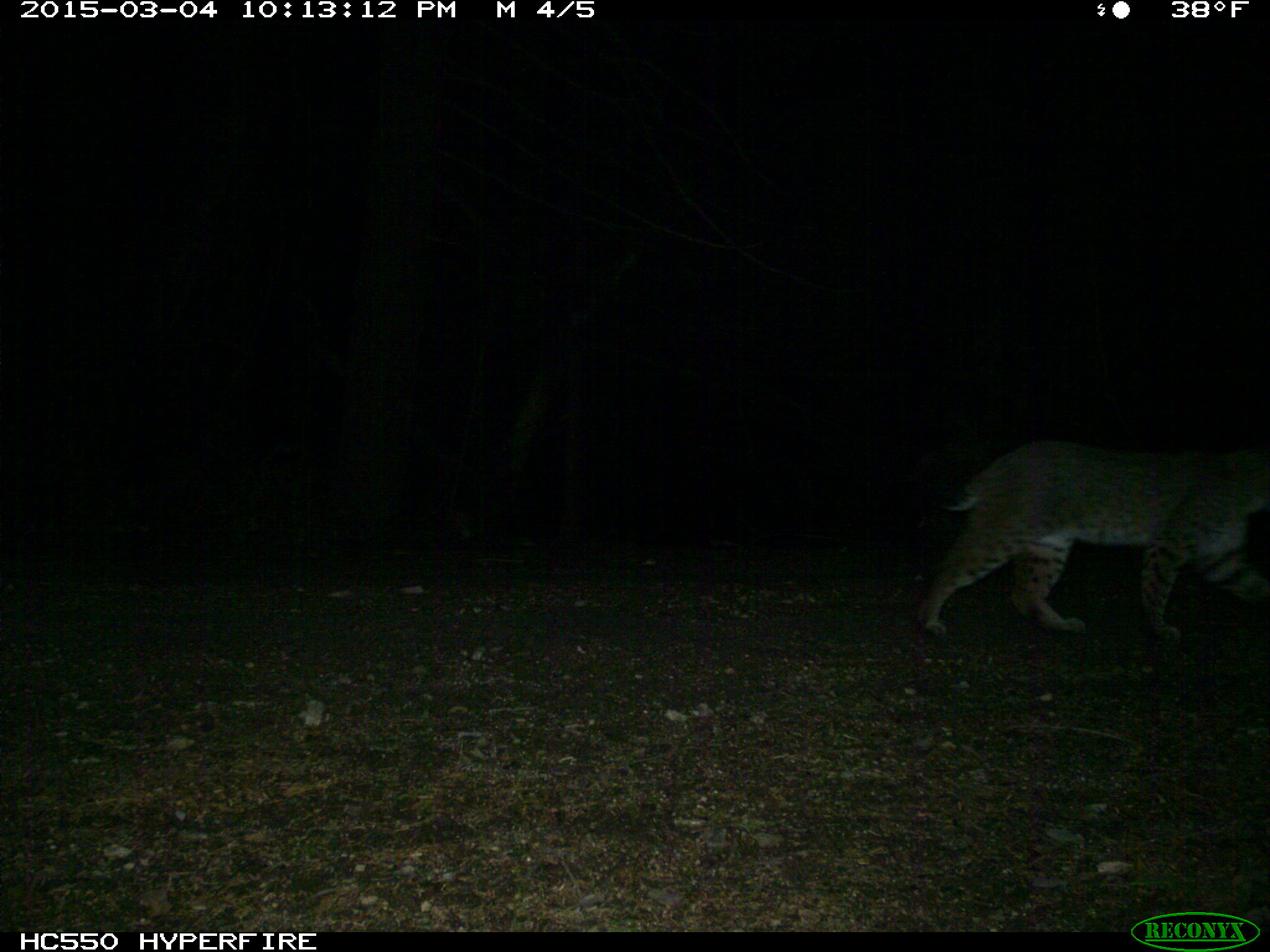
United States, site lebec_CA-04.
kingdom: Animalia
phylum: Chordata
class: Mammalia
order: Carnivora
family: Felidae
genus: Lynx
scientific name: Lynx rufus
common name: bobcat